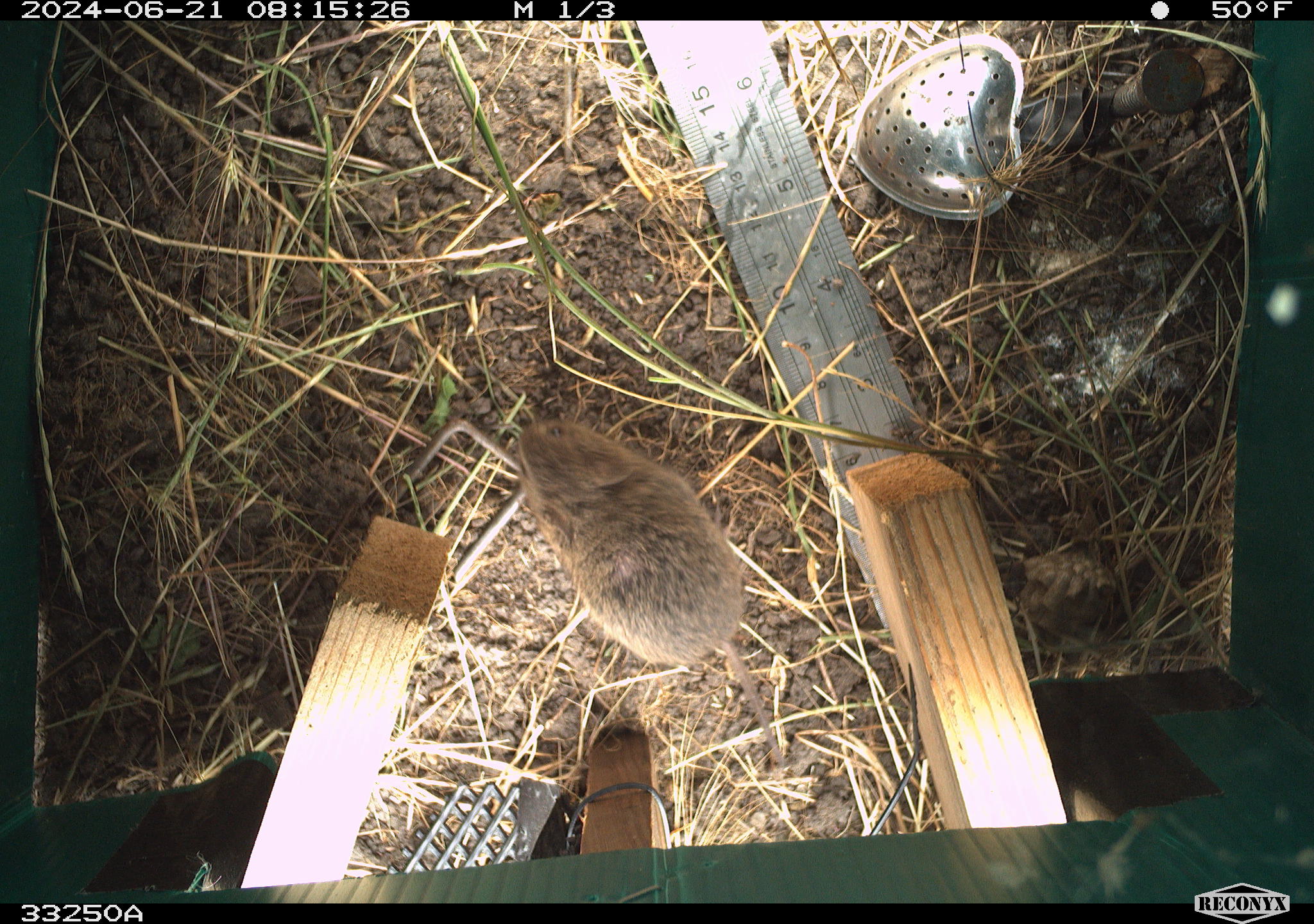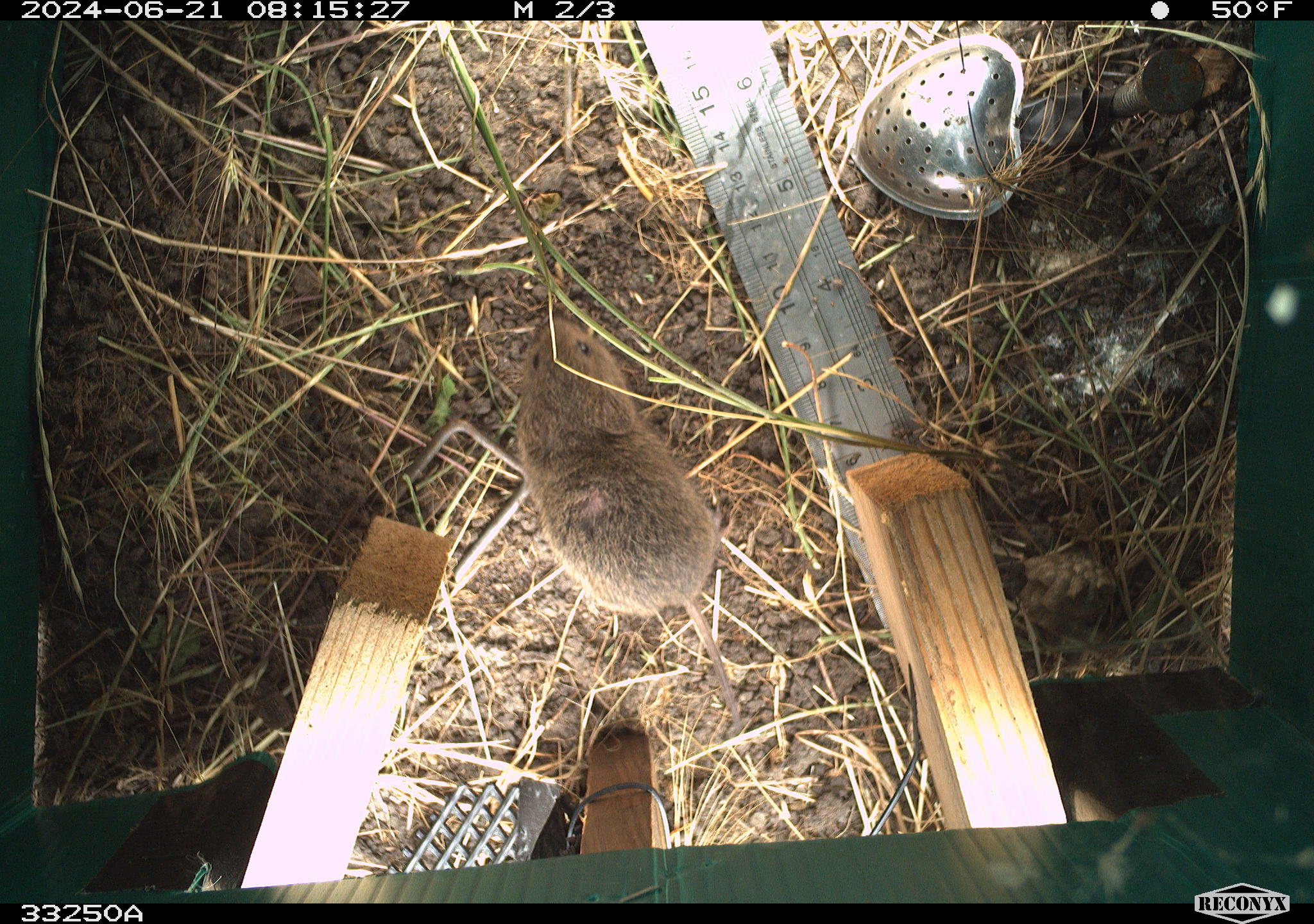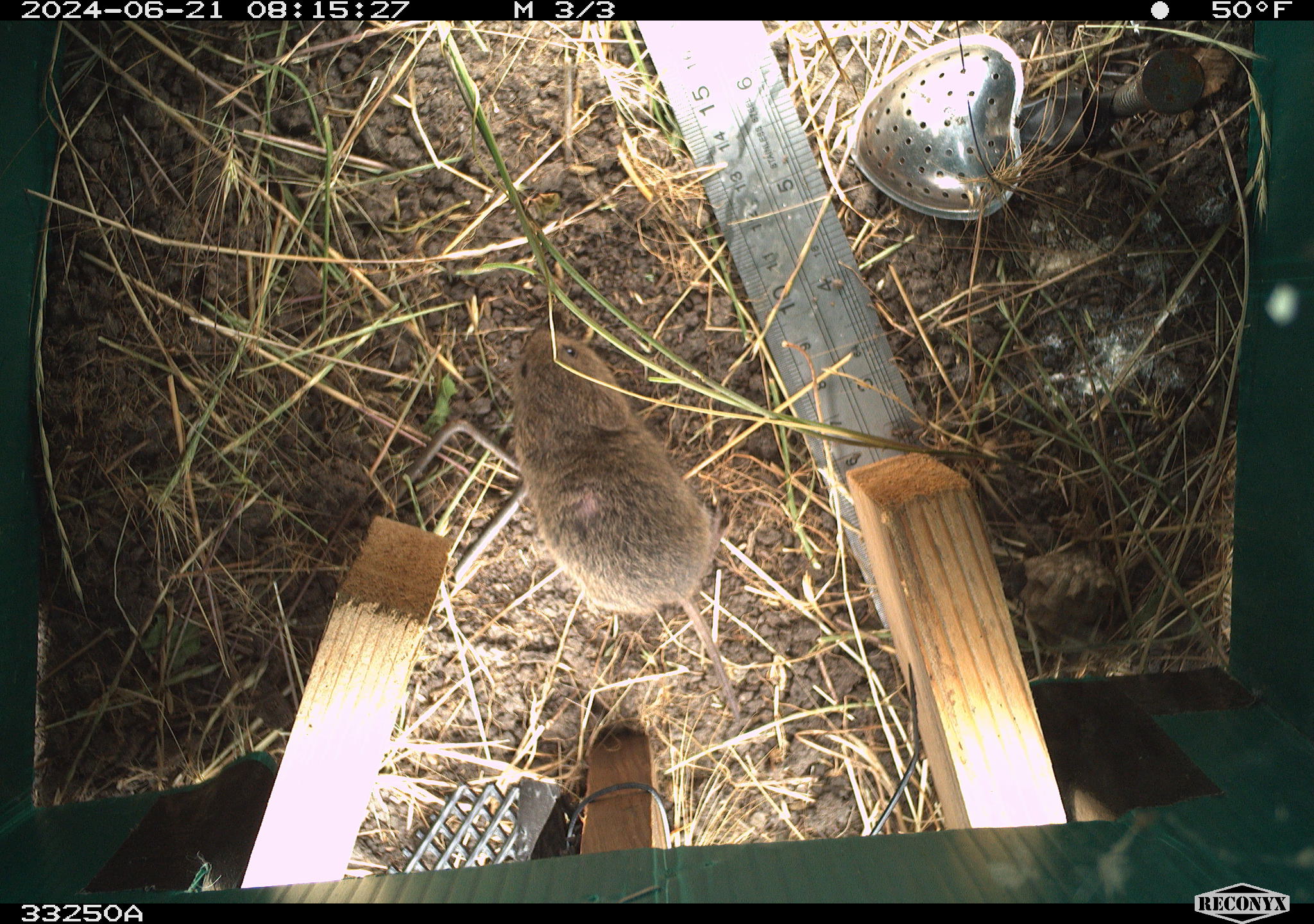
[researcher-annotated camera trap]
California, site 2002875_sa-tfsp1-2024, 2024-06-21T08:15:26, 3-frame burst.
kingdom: Animalia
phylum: Chordata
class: Mammalia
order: Rodentia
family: Cricetidae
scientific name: Arvicolinae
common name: voles, lemmings, and muskrats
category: arvicolinae subfamily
Arvicolinae subfamily (voles, lemmings, and muskrats) (Arvicolinae).